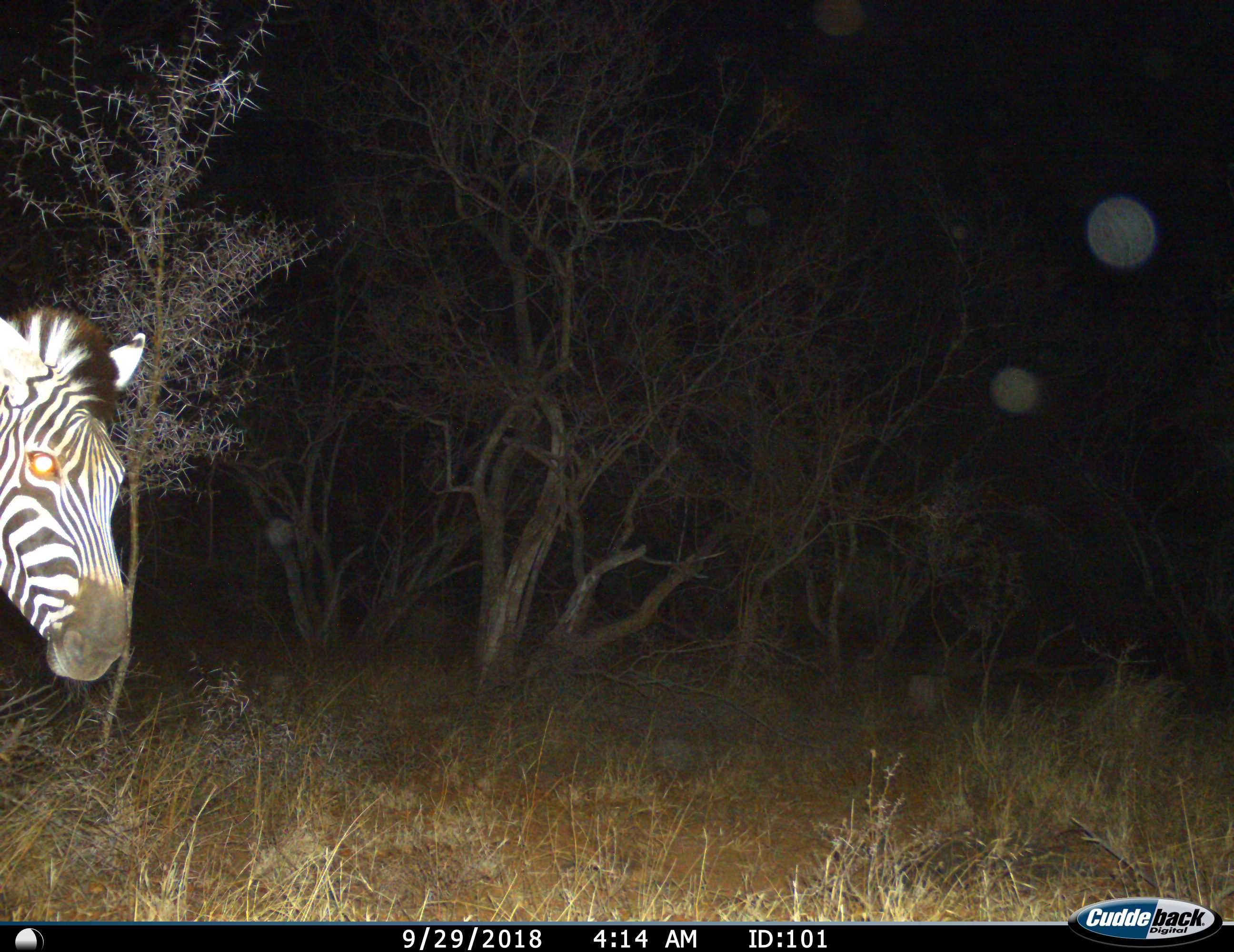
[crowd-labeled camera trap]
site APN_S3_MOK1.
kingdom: Animalia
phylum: Chordata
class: Mammalia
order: Perissodactyla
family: Equidae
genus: Equus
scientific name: Equus quagga burchellii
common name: burchell's zebra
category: zebraburchells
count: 1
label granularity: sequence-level